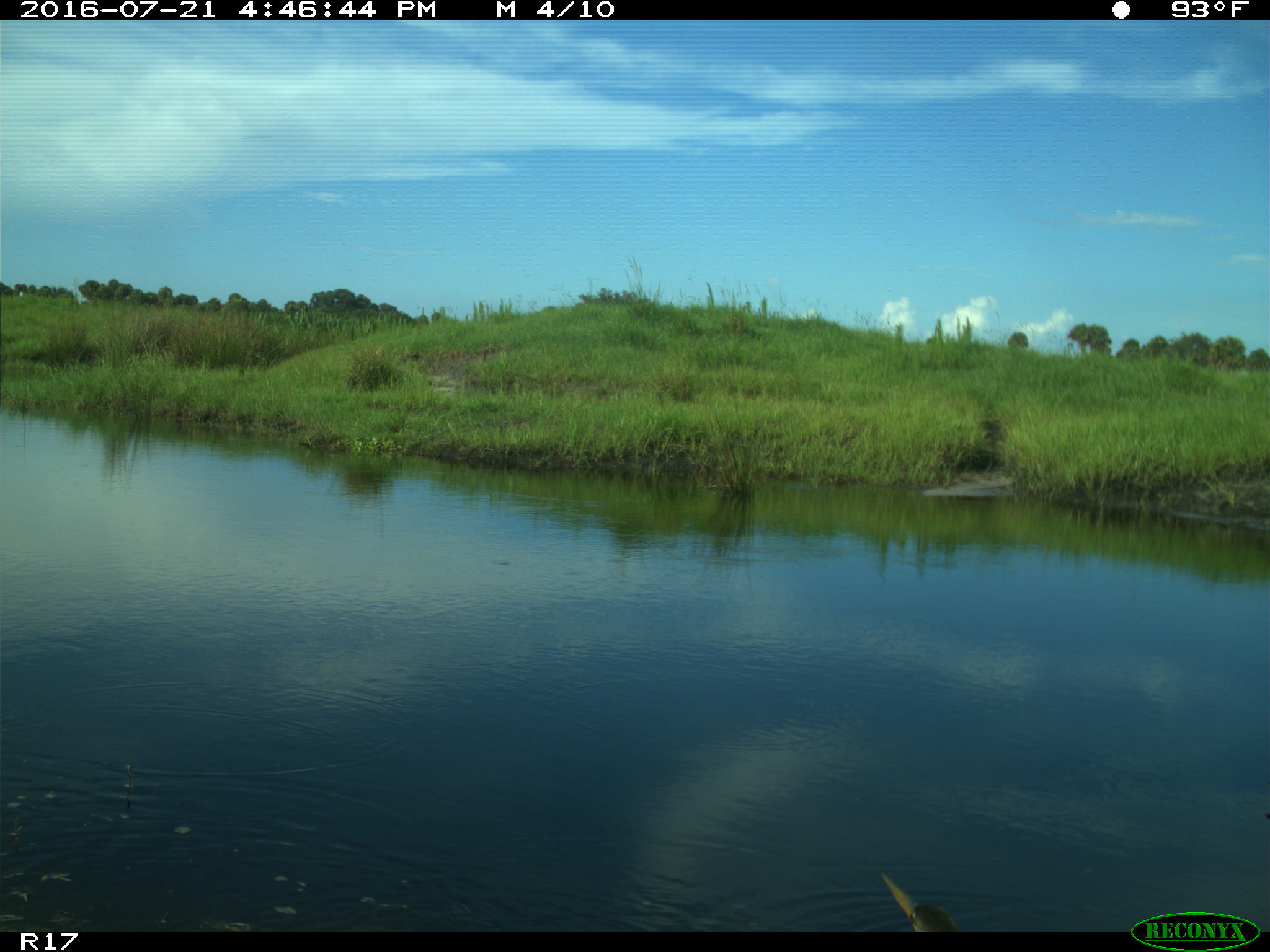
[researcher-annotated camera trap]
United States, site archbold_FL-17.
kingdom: Animalia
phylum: Chordata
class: Aves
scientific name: Aves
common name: birds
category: unidentified bird